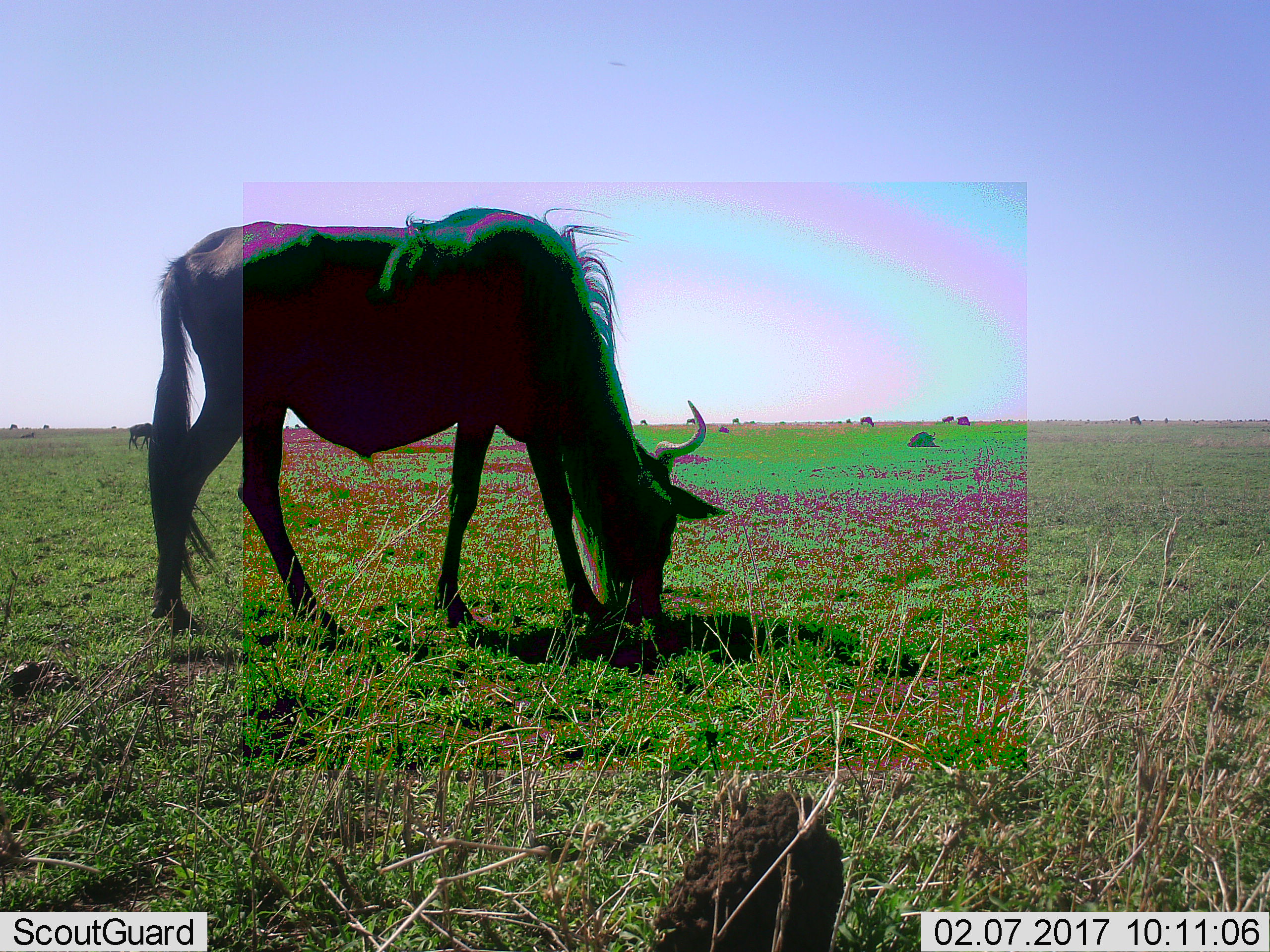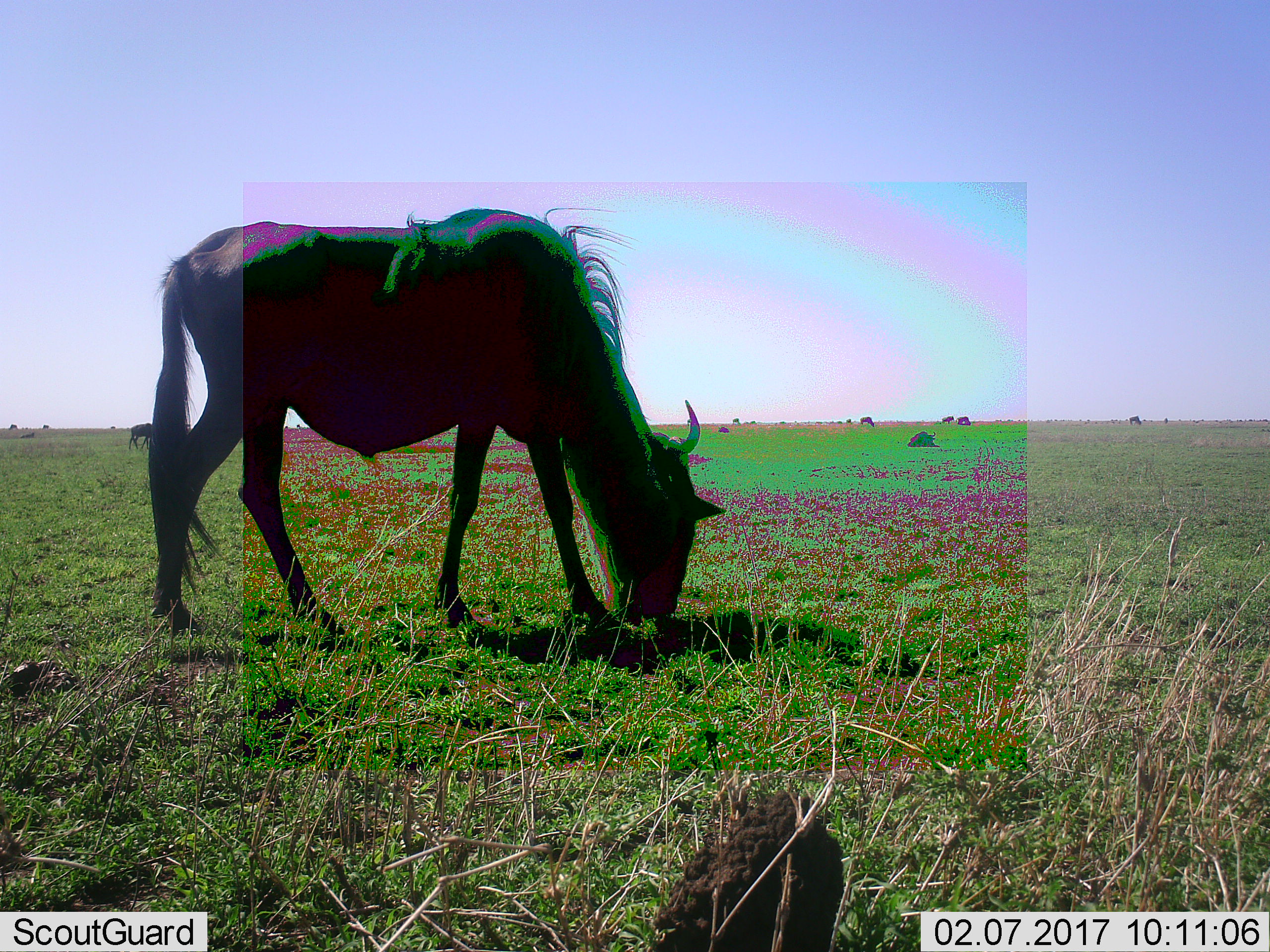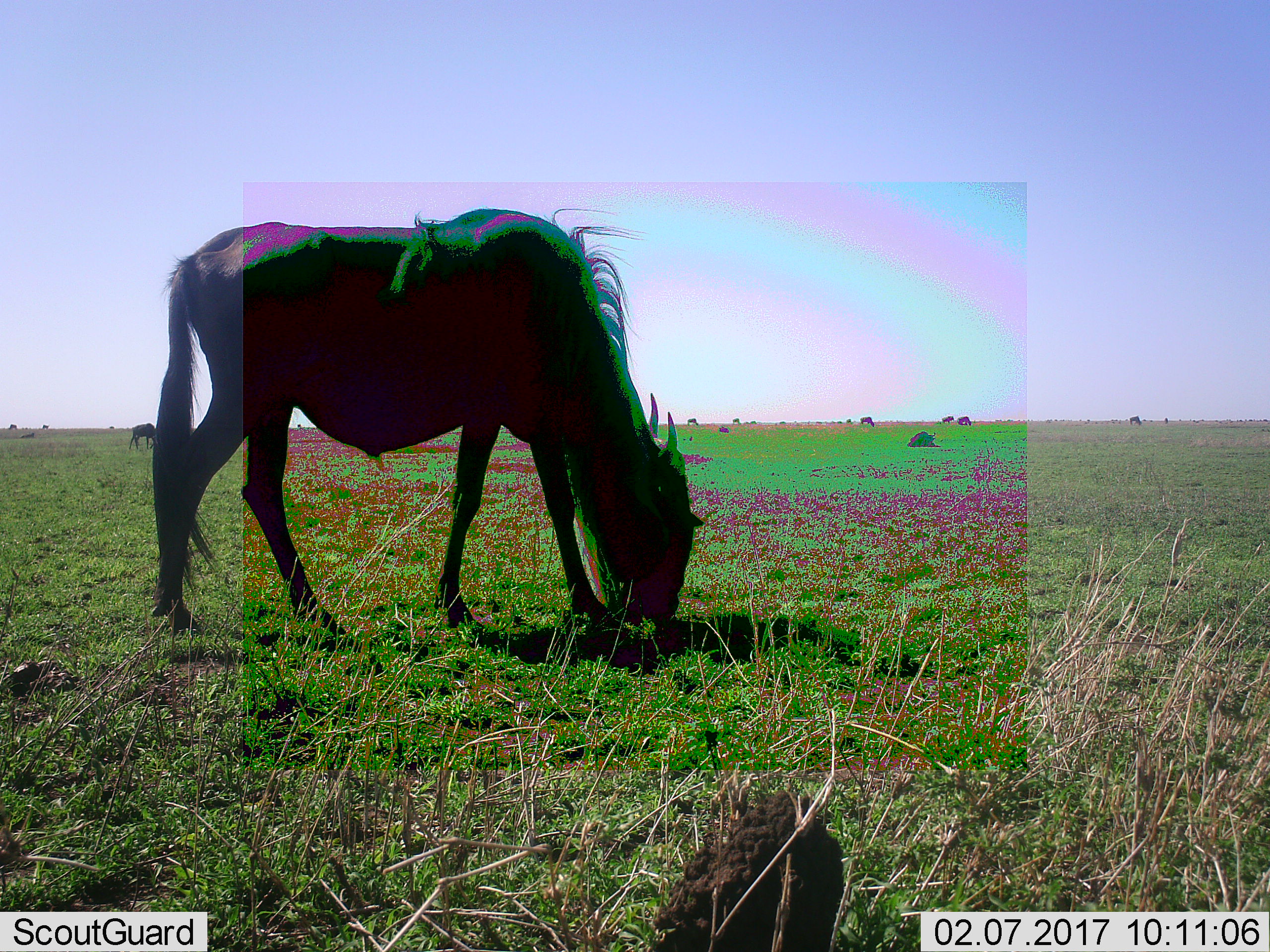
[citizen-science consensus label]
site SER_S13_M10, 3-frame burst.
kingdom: Animalia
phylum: Chordata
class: Mammalia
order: Artiodactyla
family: Bovidae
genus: Connochaetes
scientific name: Connochaetes taurinus taurinus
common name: blue wildebeest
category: wildebeestblue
Wildebeestblue (blue wildebeest) (Connochaetes taurinus taurinus), count 1. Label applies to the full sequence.